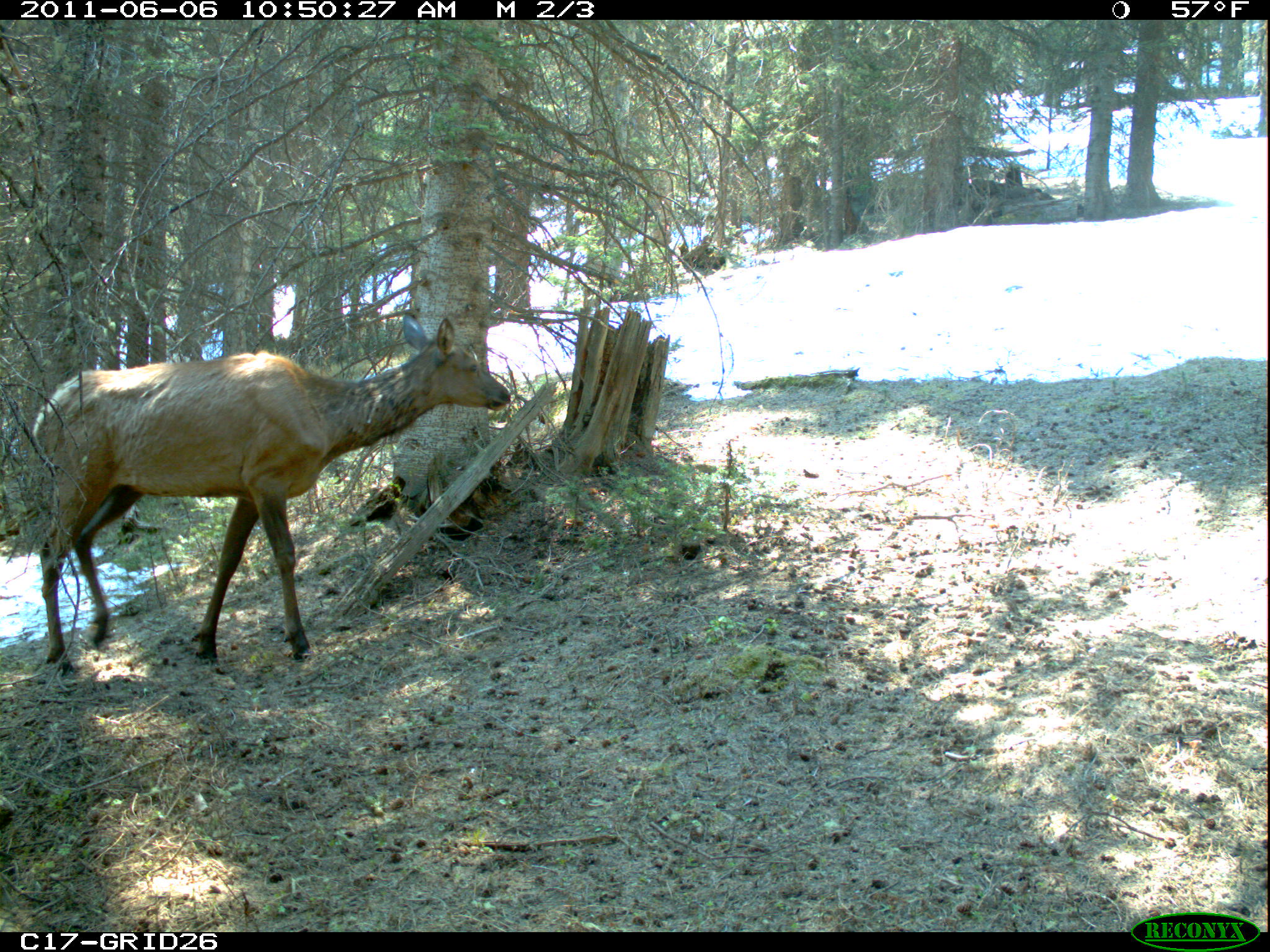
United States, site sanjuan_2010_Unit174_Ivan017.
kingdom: Animalia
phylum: Chordata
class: Mammalia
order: Artiodactyla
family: Cervidae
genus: Cervus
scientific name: Cervus elaphus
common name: red deer